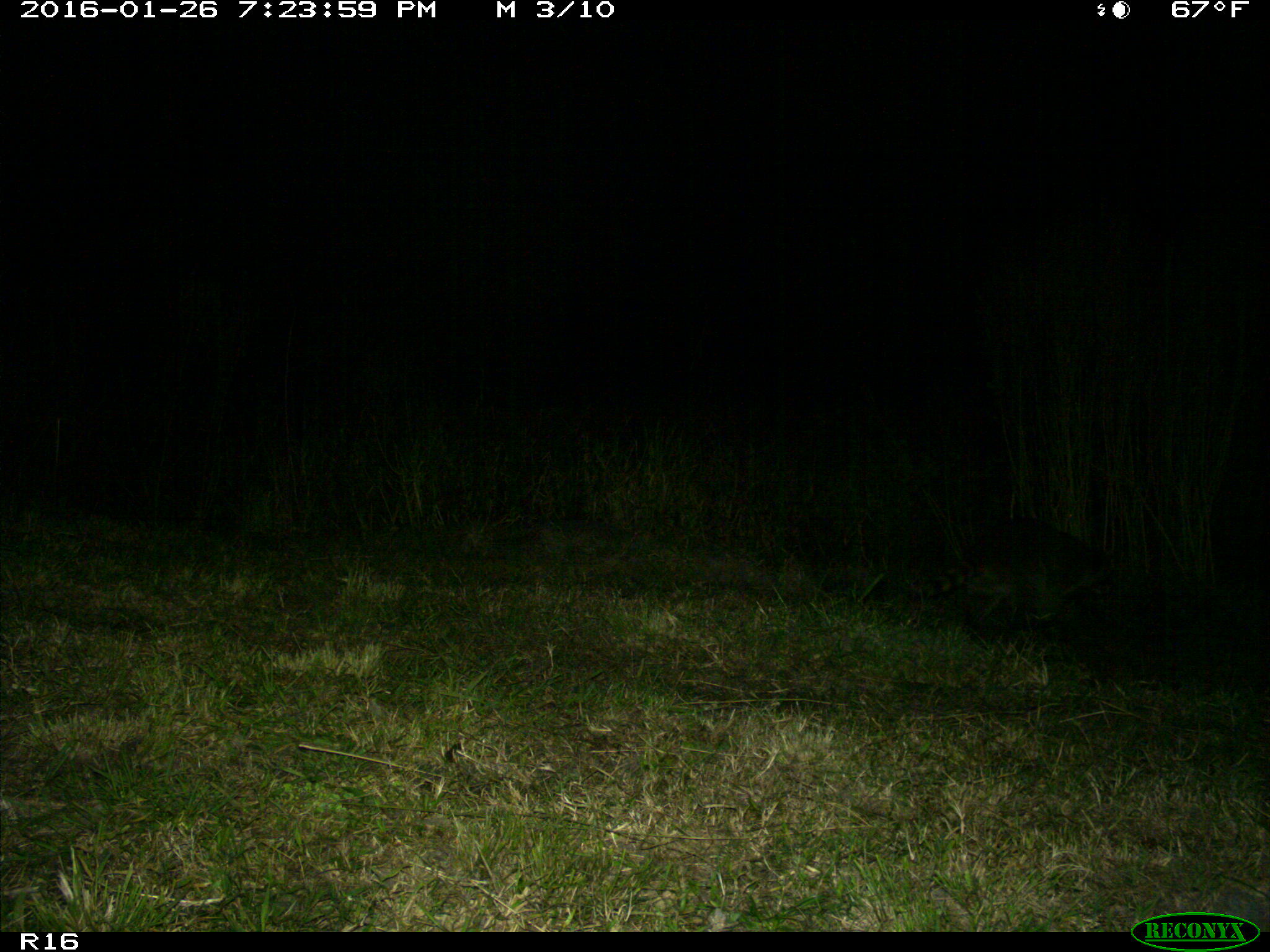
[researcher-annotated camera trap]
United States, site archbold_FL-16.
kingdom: Animalia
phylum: Chordata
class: Mammalia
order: Carnivora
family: Procyonidae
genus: Procyon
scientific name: Procyon lotor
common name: common raccoon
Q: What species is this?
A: Procyon lotor (common raccoon).